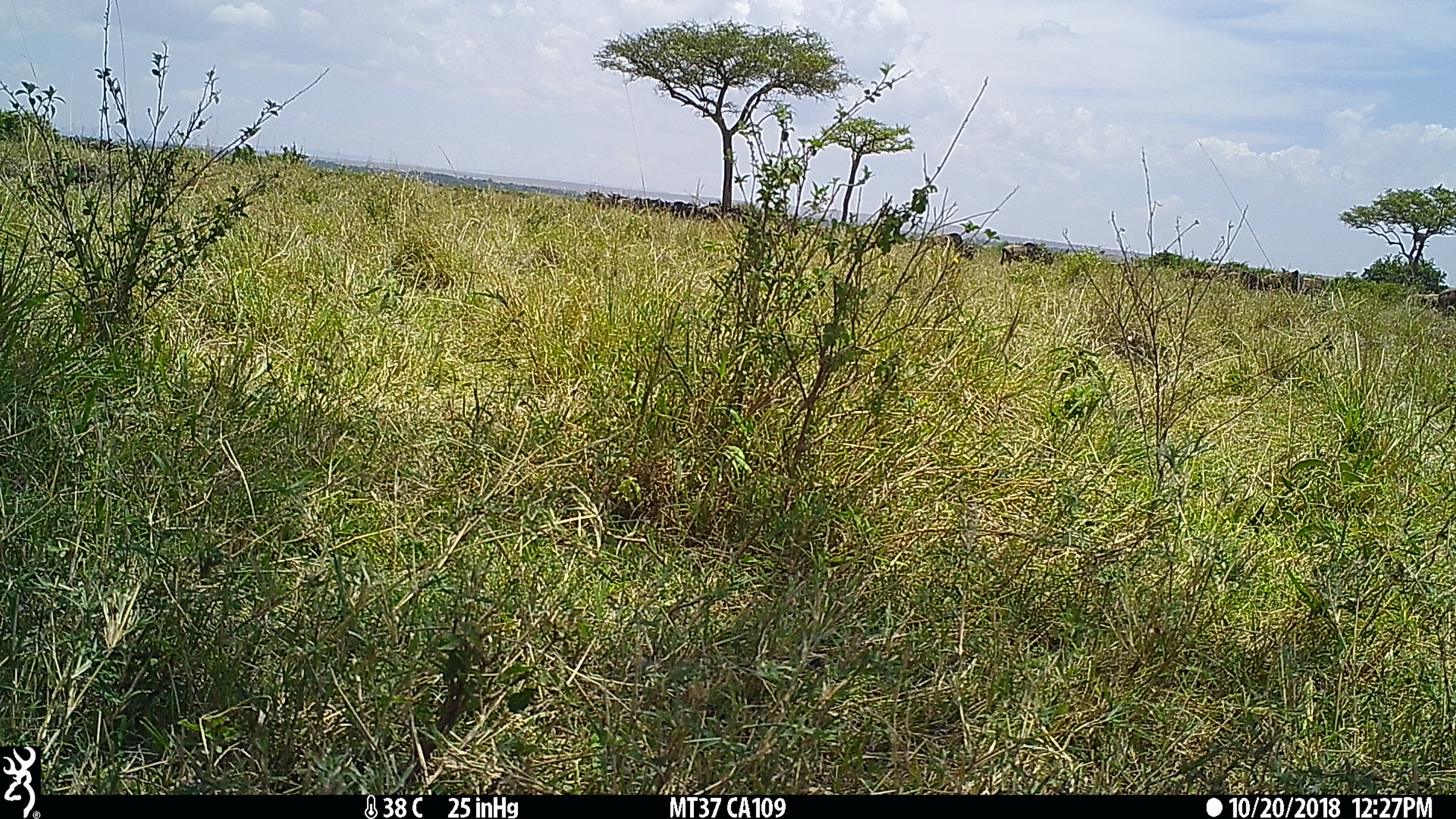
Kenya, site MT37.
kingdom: Animalia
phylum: Chordata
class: Mammalia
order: Artiodactyla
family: Bovidae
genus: Connochaetes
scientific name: Connochaetes taurinus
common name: blue wildebeest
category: wildebeest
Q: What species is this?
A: Wildebeest (blue wildebeest) (Connochaetes taurinus).